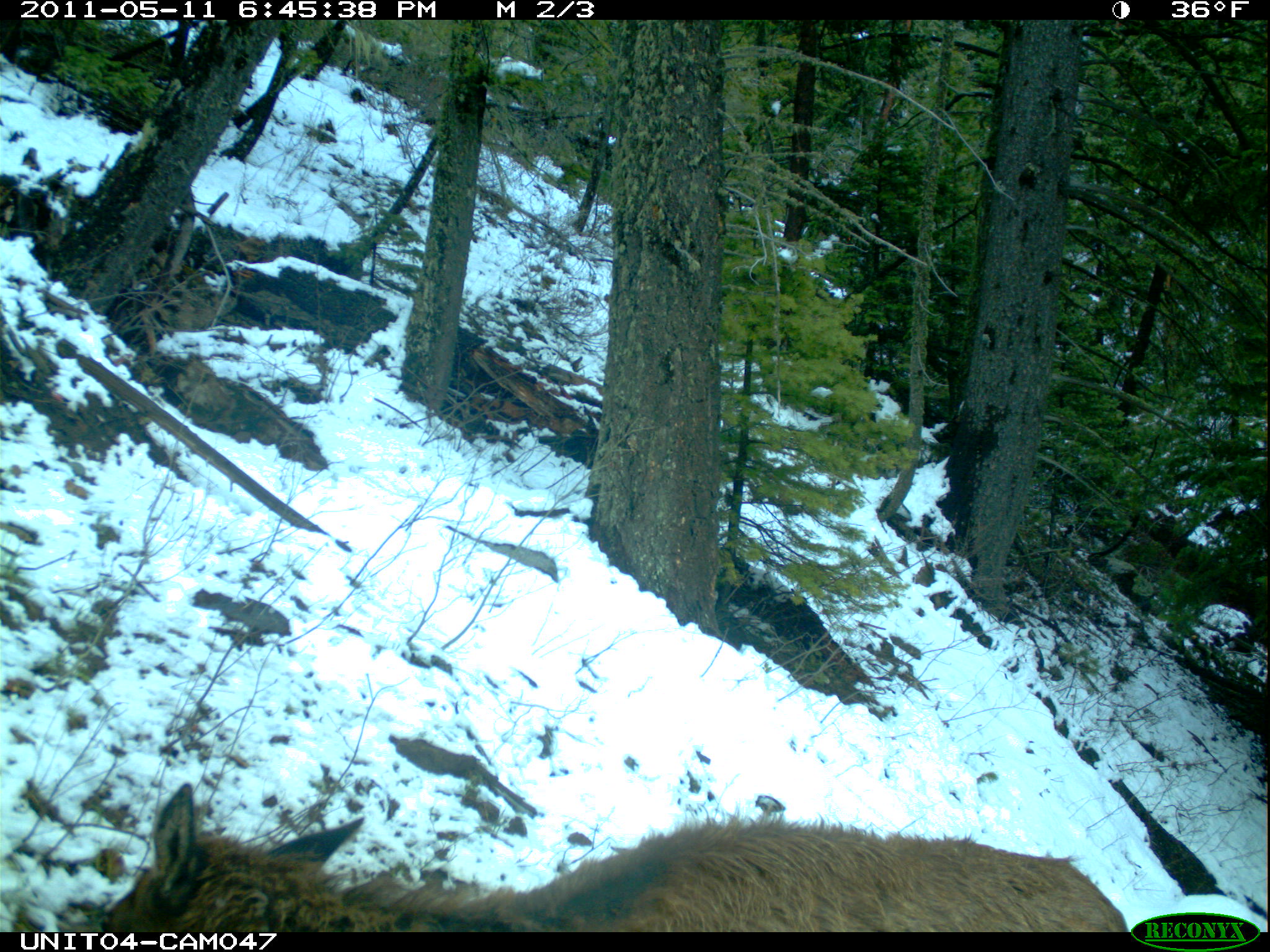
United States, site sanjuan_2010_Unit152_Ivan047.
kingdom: Animalia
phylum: Chordata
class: Mammalia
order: Artiodactyla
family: Cervidae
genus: Cervus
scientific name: Cervus elaphus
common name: red deer